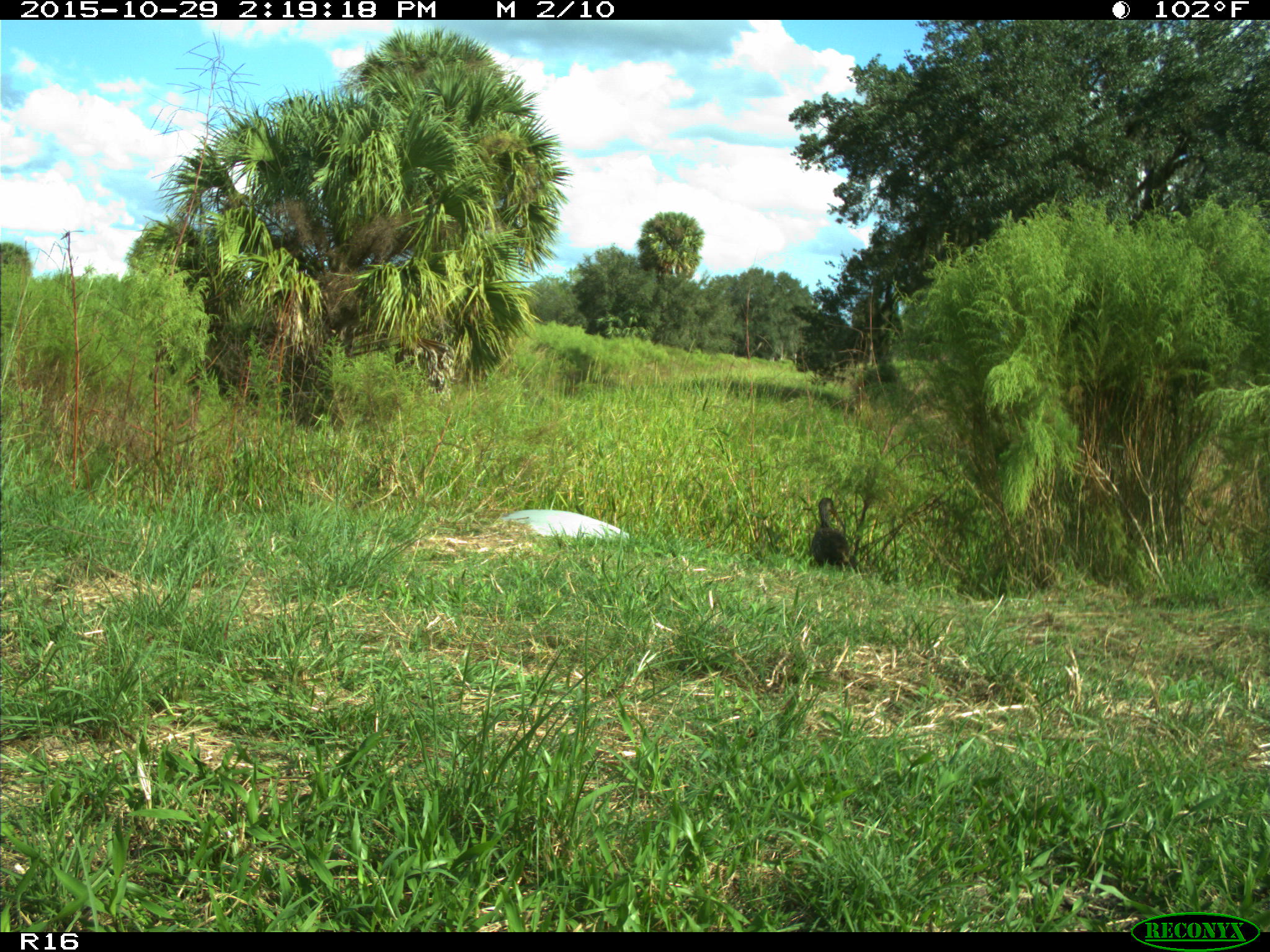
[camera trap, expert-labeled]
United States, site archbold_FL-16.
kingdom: Animalia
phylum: Chordata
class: Aves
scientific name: Aves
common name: birds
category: unidentified bird